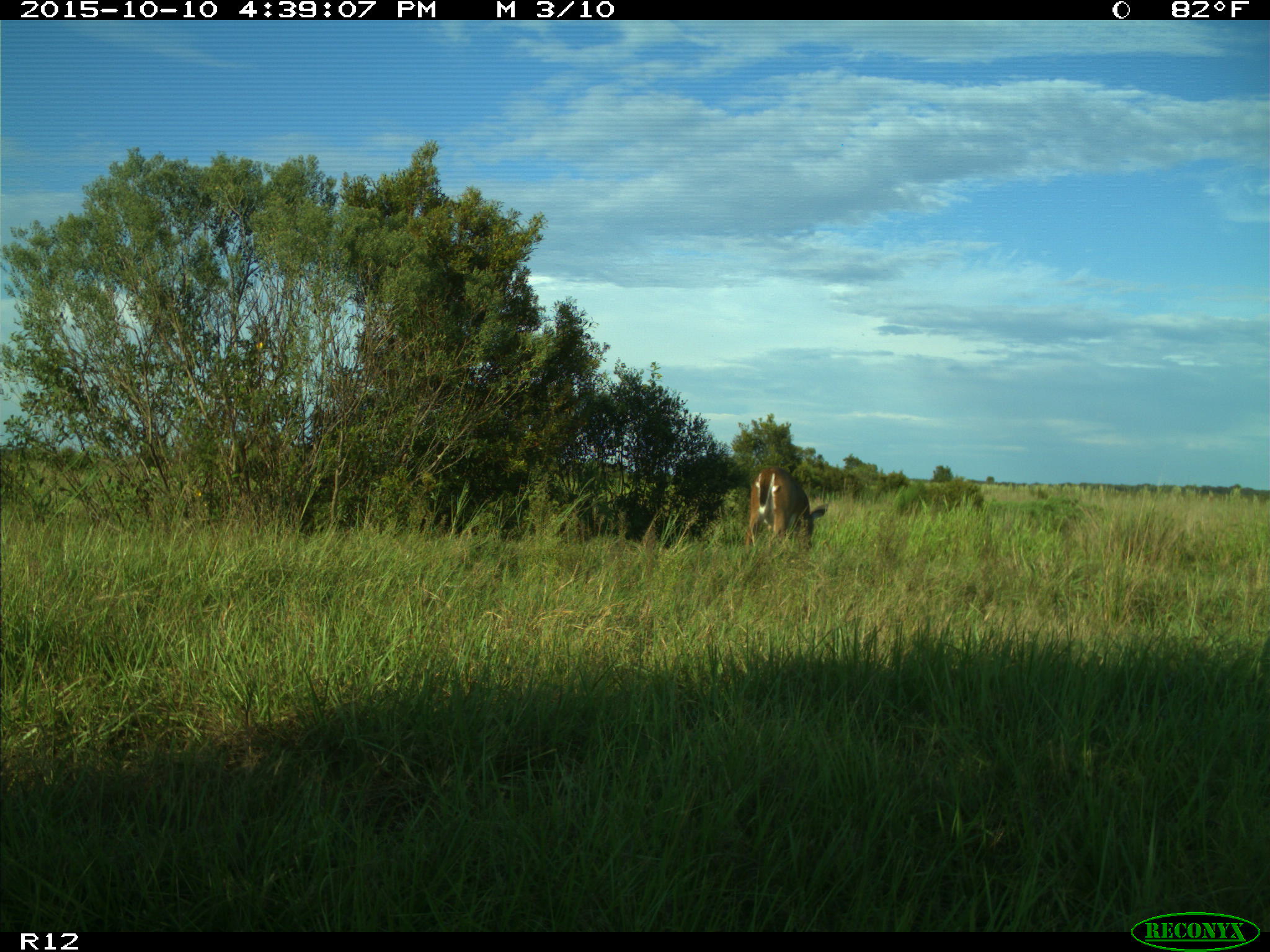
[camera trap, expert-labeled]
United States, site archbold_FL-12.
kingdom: Animalia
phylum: Chordata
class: Mammalia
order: Artiodactyla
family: Cervidae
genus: Odocoileus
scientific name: Odocoileus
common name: deer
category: unidentified deer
Unidentified deer (deer) (Odocoileus).